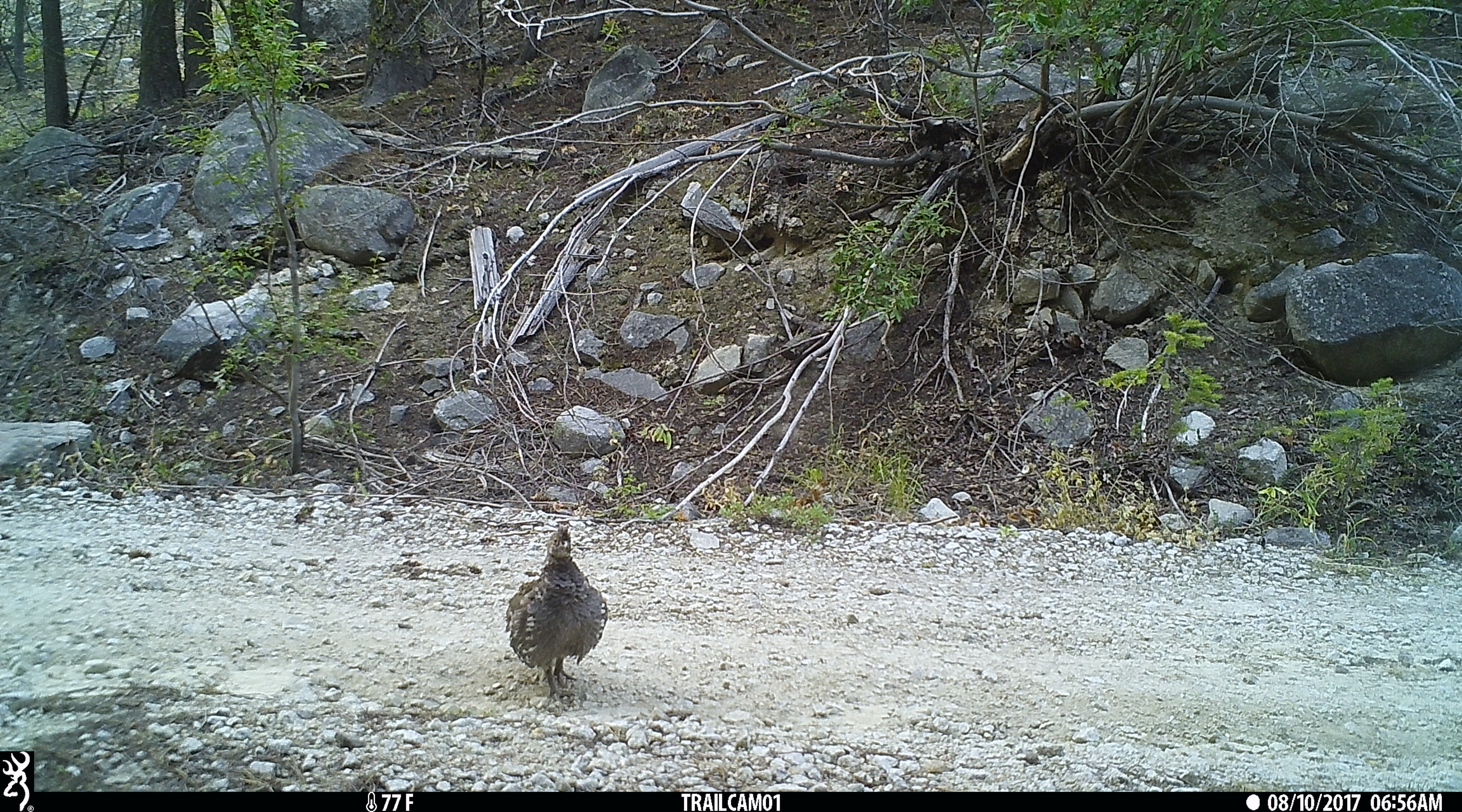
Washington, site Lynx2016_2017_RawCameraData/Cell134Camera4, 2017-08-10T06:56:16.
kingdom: Animalia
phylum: Chordata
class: Aves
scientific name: Aves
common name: birds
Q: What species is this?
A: Aves (birds).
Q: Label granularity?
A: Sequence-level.